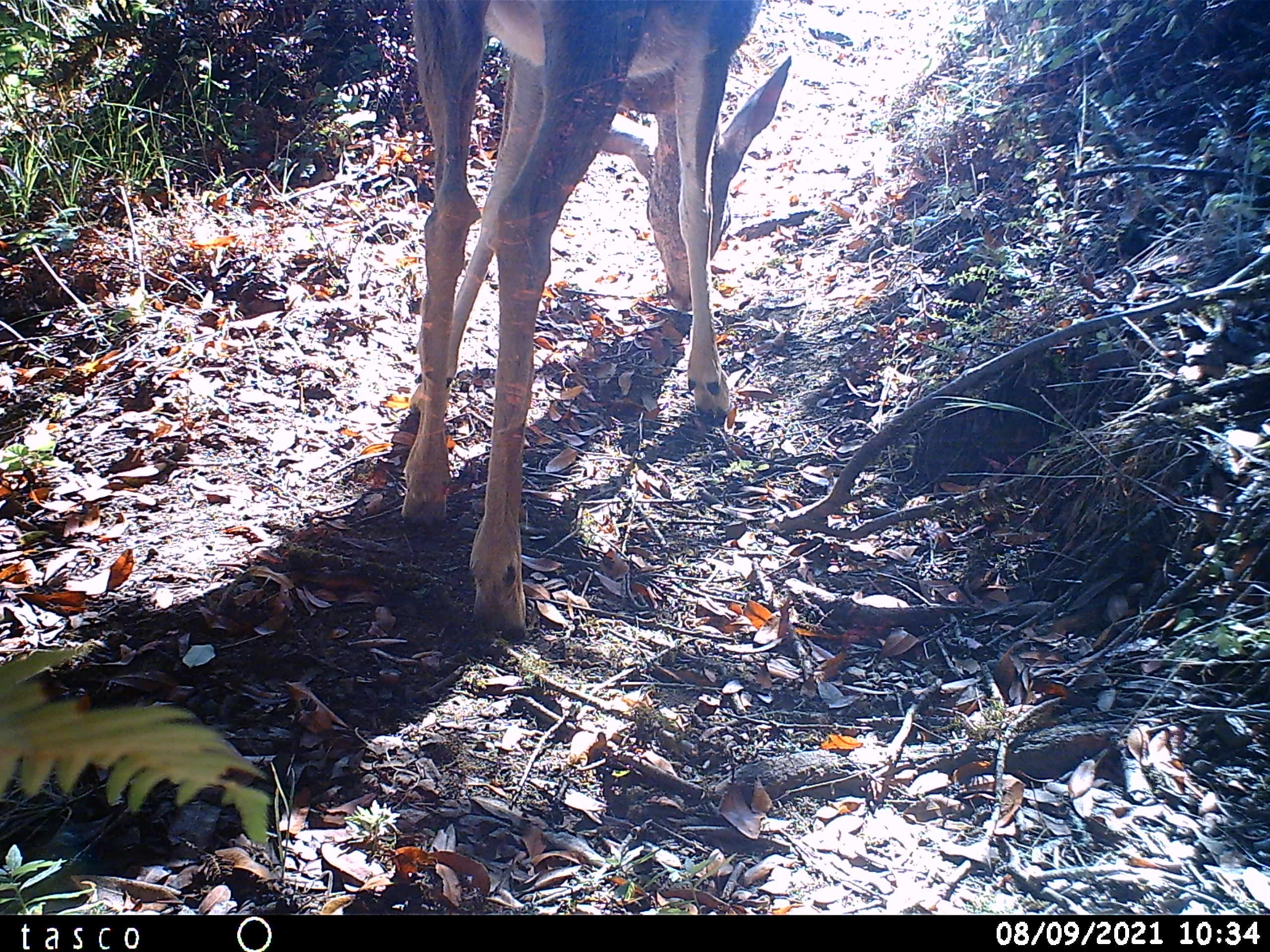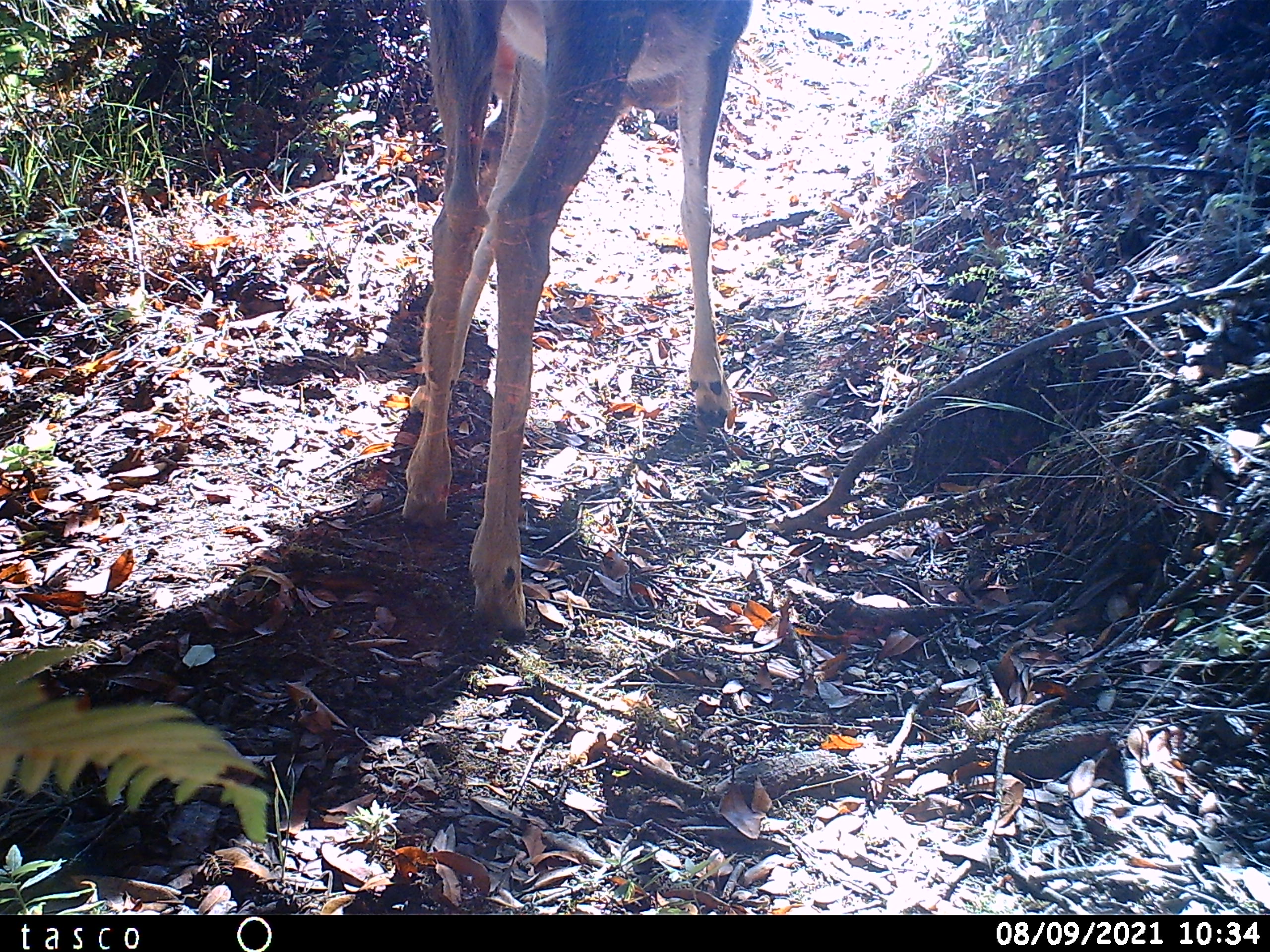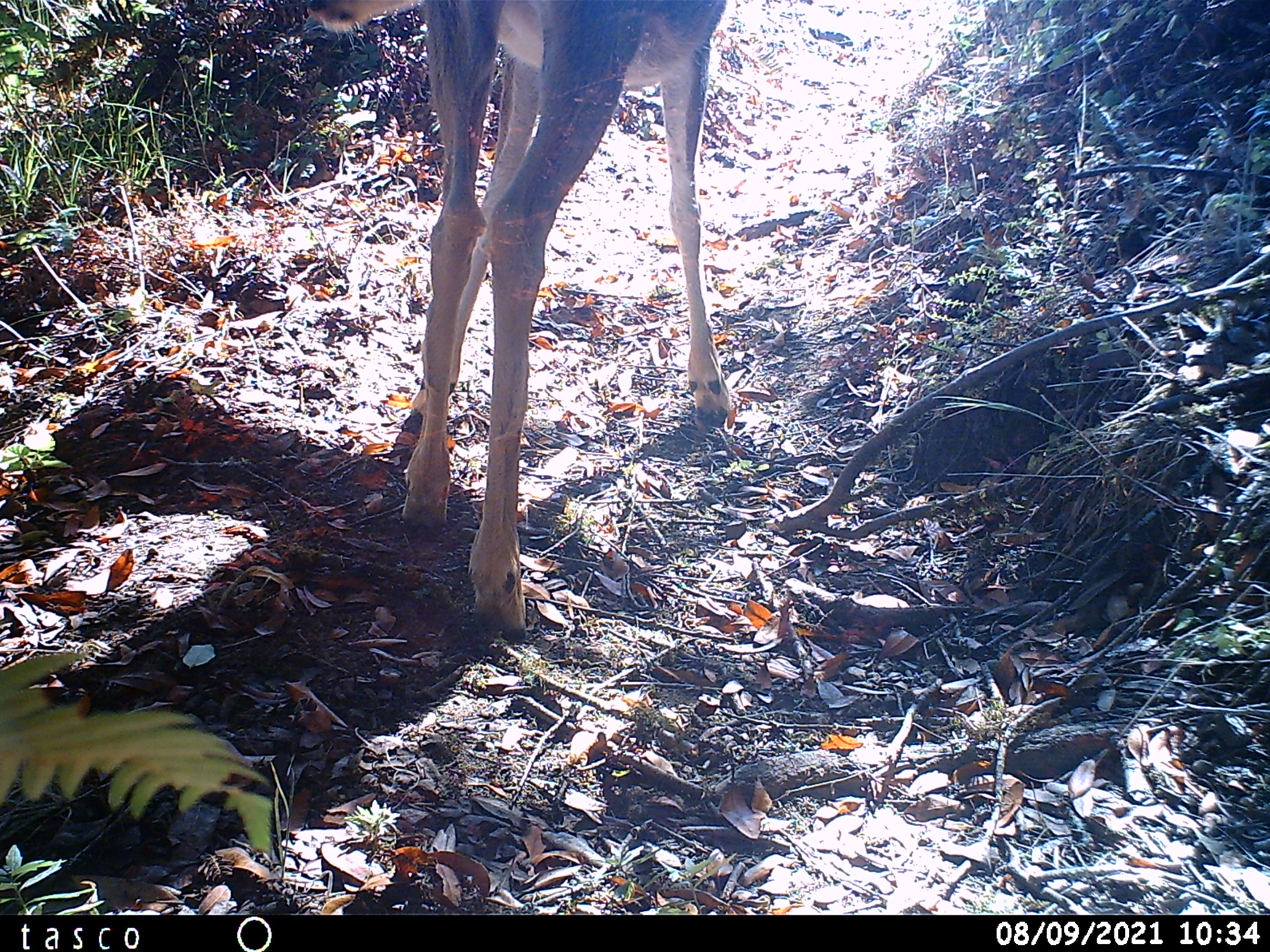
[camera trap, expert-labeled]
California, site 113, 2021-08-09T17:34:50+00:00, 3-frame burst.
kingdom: Animalia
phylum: Chordata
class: Mammalia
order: Artiodactyla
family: Cervidae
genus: Odocoileus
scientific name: Odocoileus hemionus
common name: mule deer